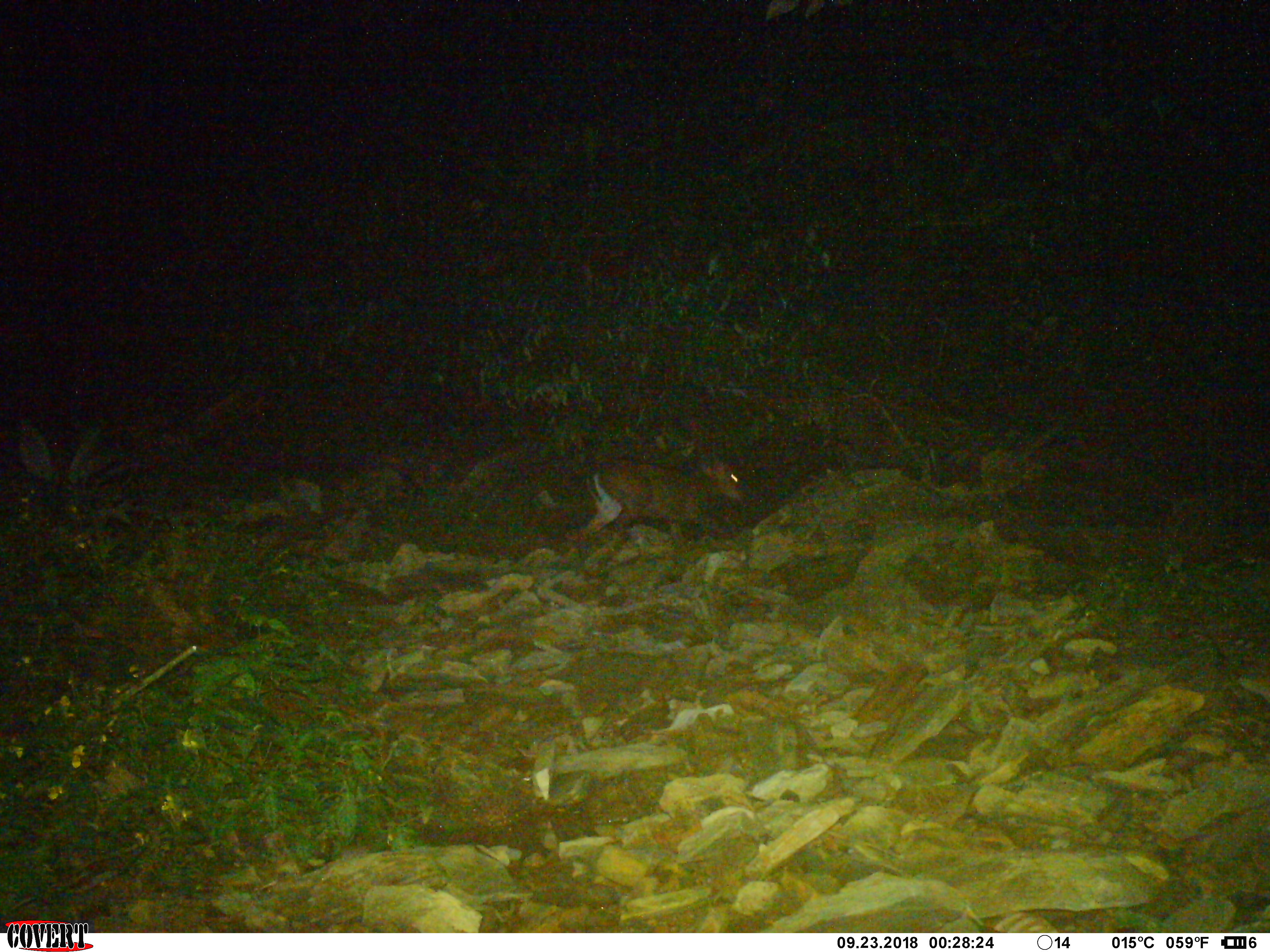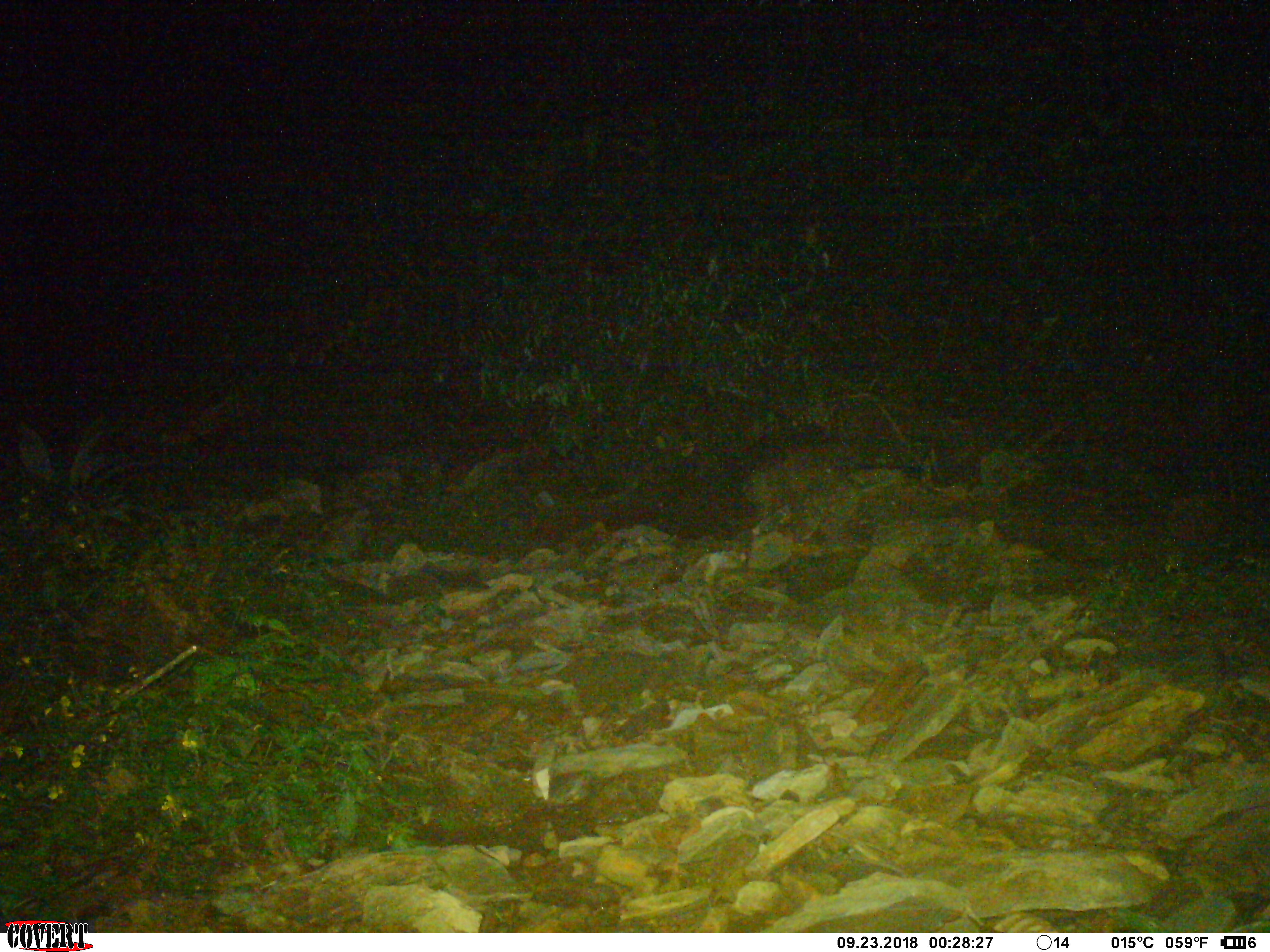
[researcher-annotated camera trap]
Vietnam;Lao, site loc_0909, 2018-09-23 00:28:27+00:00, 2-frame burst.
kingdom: Animalia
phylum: Chordata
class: Mammalia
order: Artiodactyla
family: Cervidae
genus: Muntiacus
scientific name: Muntiacus rooseveltorum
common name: roosevelt's muntjac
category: roosevelts muntjac group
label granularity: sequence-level